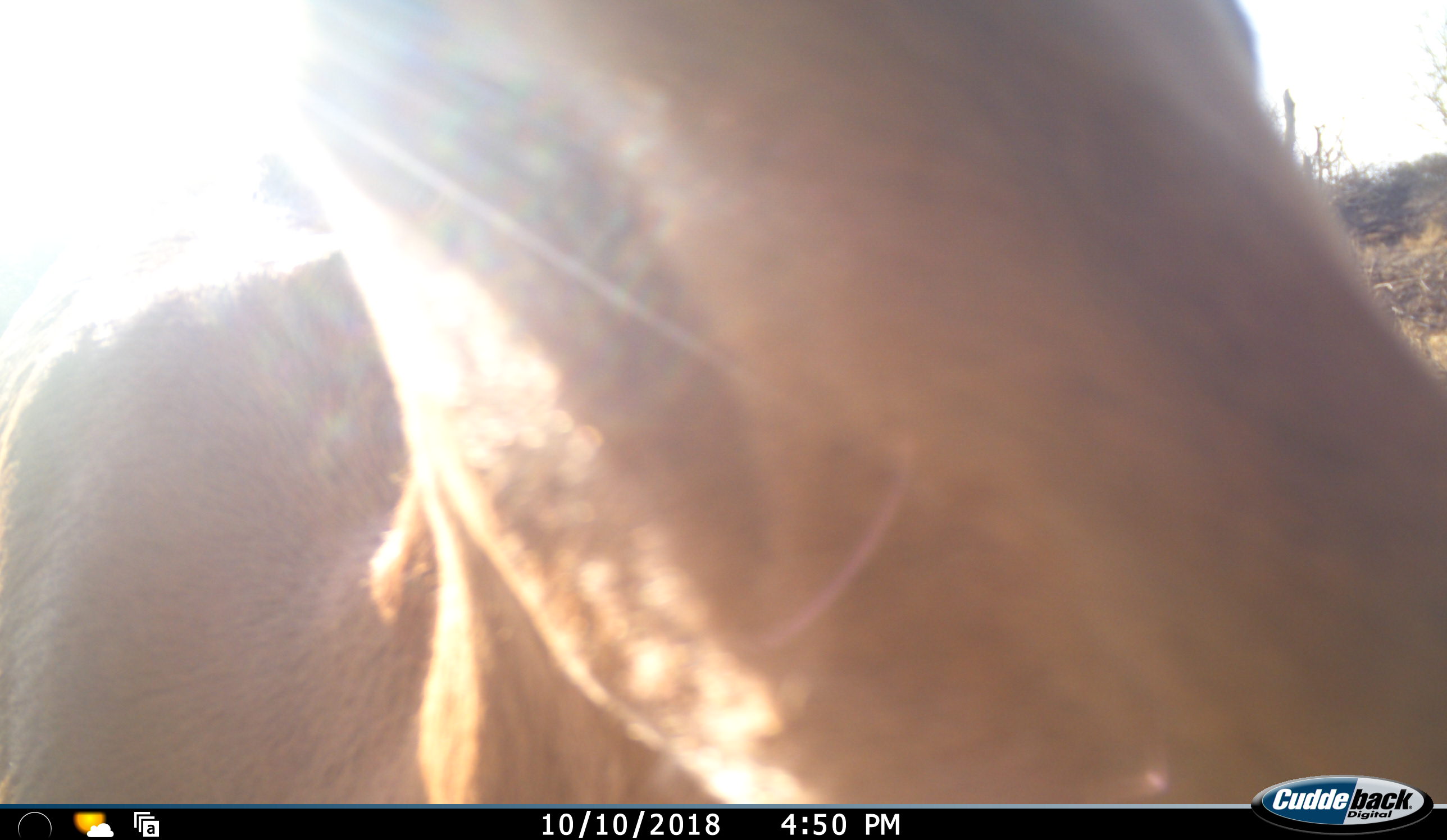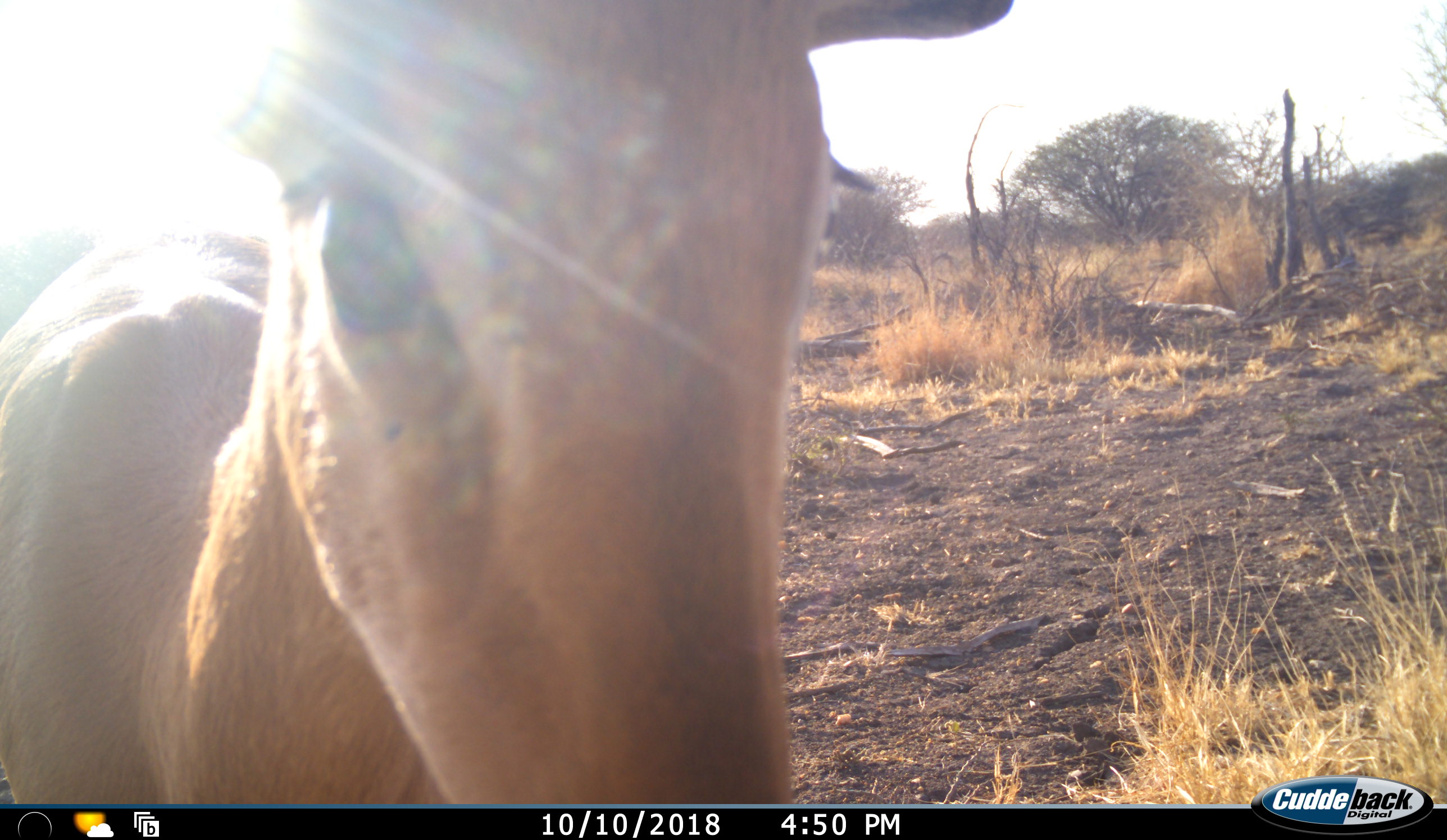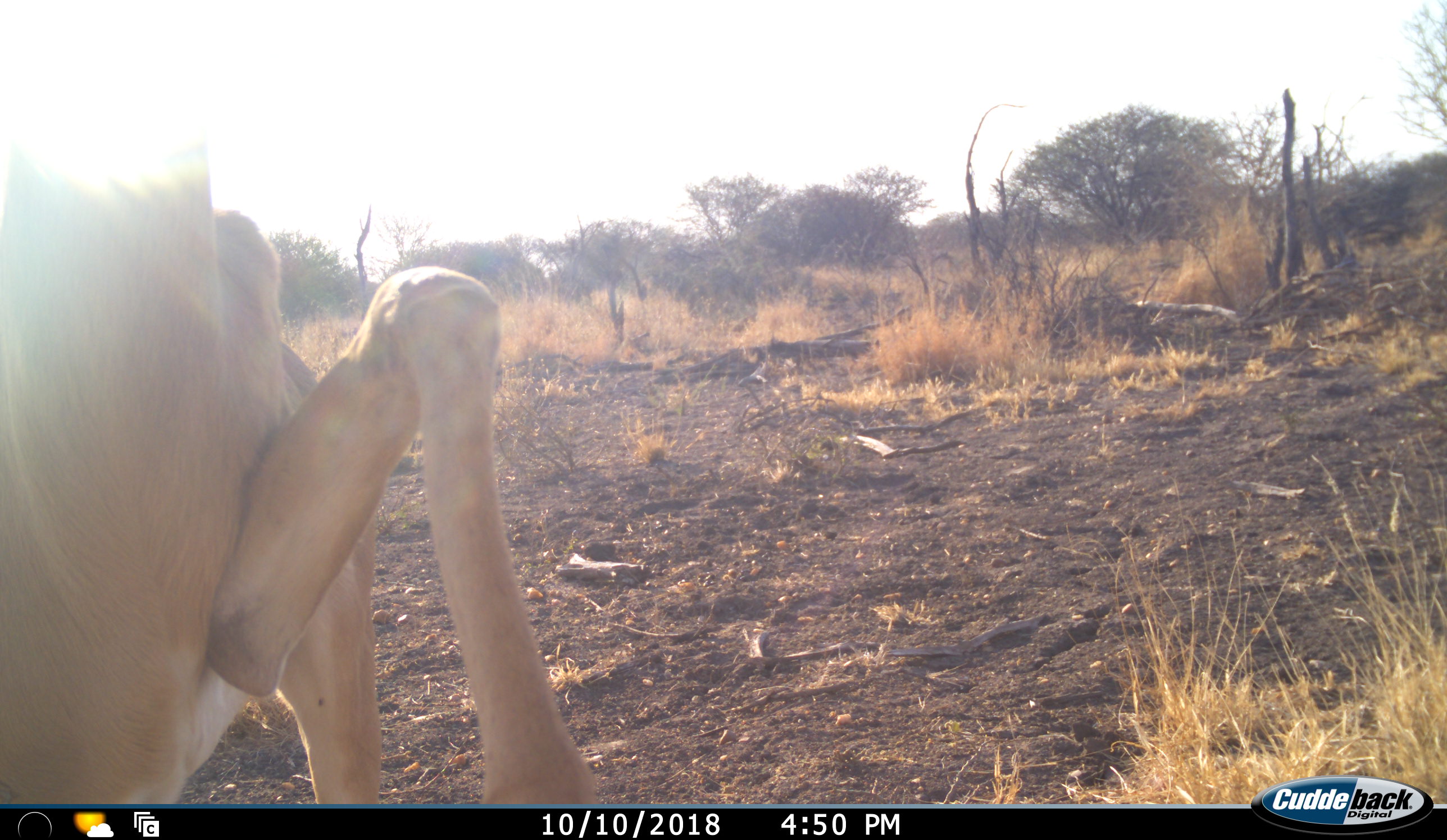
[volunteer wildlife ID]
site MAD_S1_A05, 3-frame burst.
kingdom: Animalia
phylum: Chordata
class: Mammalia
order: Artiodactyla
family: Bovidae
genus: Aepyceros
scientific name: Aepyceros melampus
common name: impala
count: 1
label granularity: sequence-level